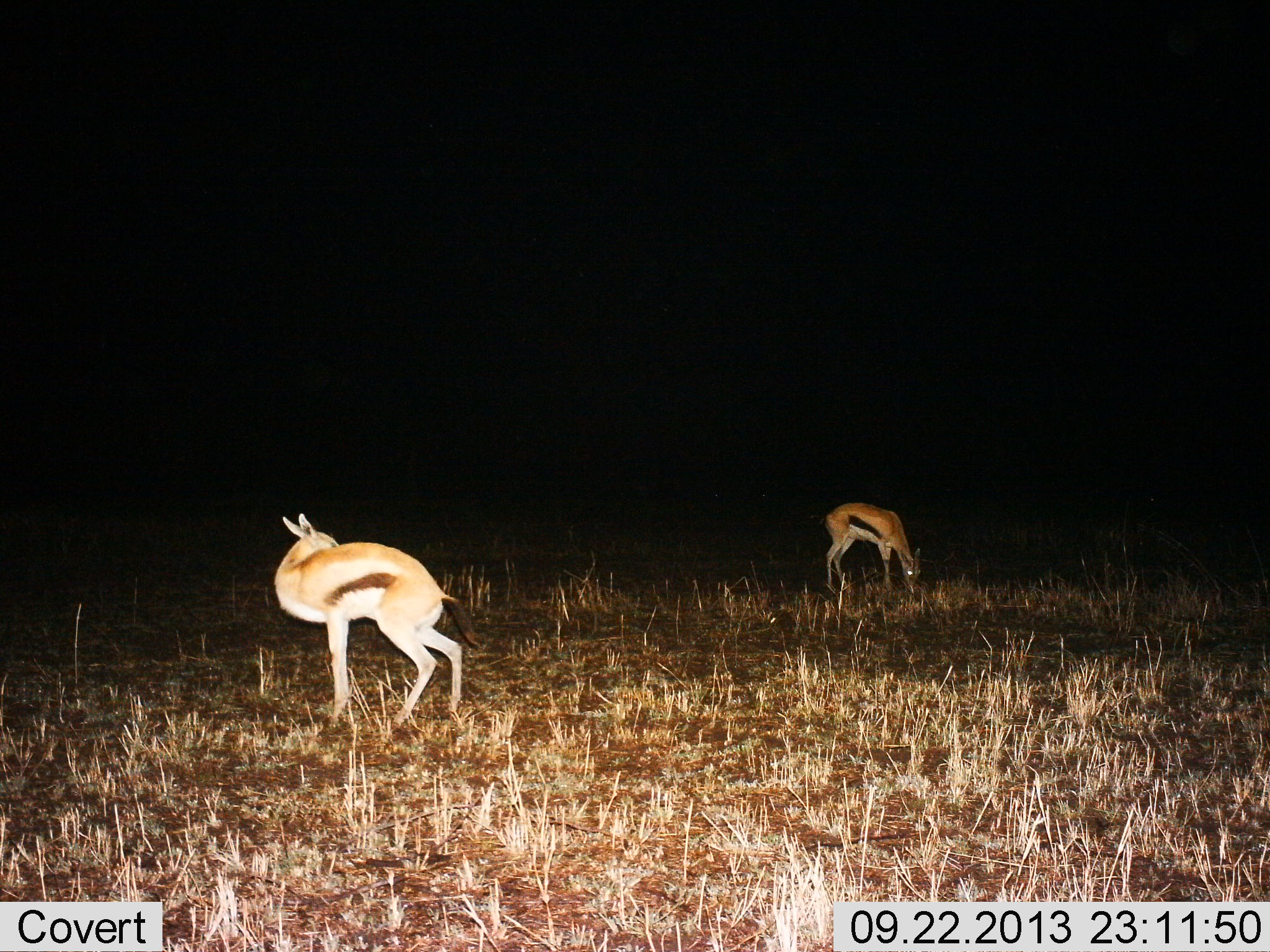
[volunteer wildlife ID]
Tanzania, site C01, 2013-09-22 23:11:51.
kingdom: Animalia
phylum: Chordata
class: Mammalia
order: Artiodactyla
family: Bovidae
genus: Eudorcas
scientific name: Eudorcas thomsonii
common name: thomson's gazelle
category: gazellethomsons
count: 2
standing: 82%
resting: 0%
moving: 11%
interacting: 5%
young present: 0%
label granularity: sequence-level